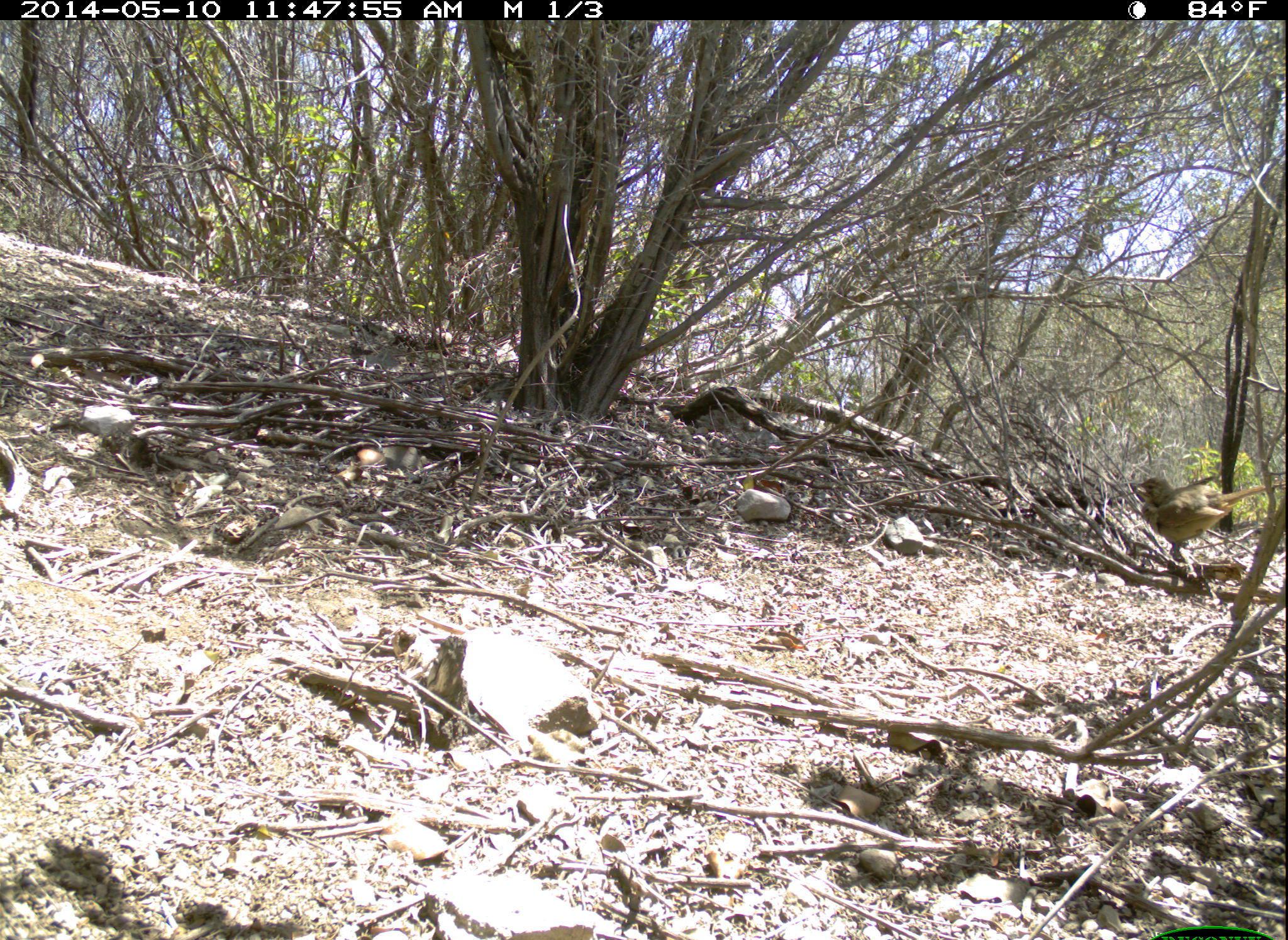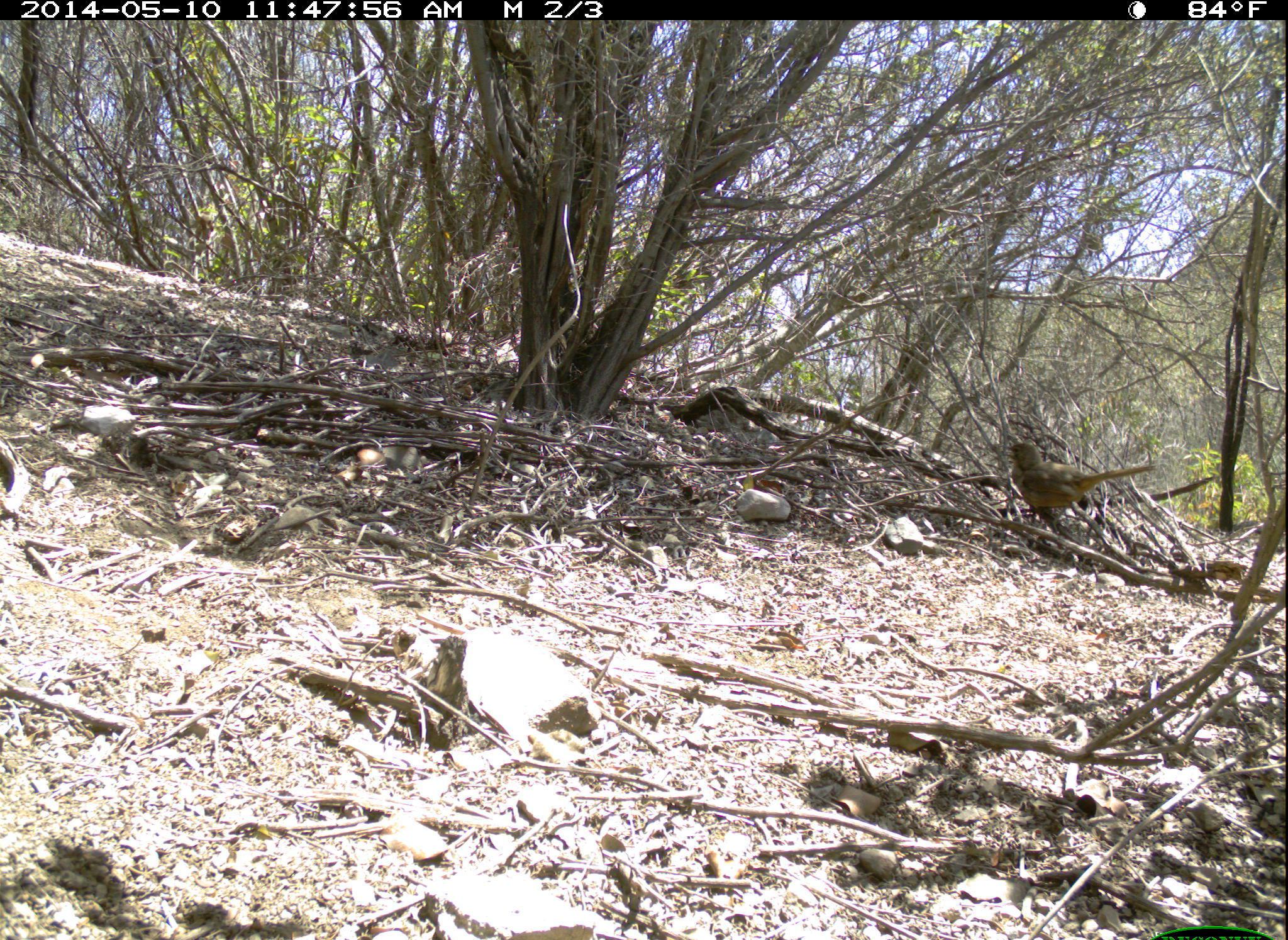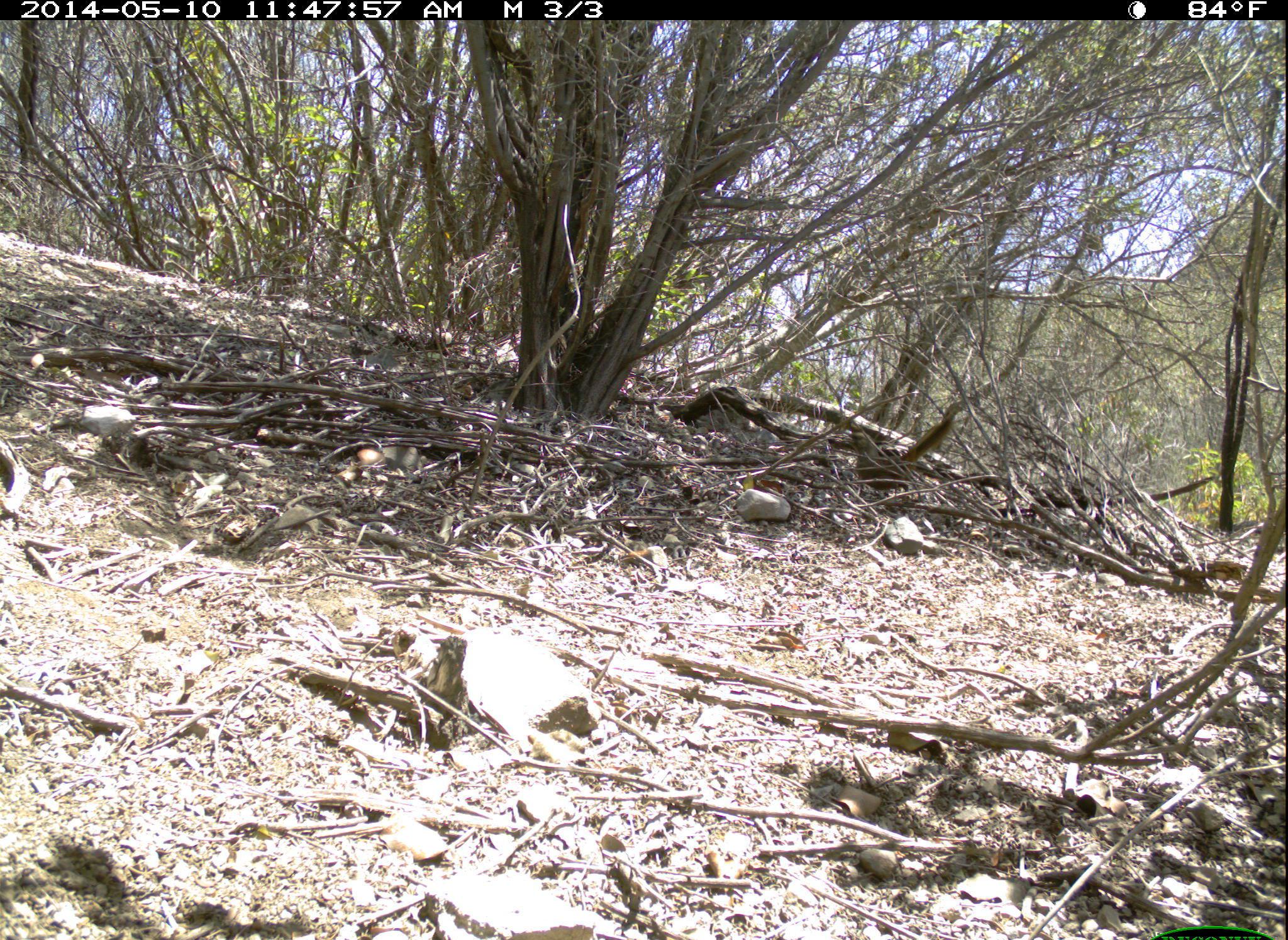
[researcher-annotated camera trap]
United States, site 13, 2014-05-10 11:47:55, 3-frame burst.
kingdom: Animalia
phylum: Chordata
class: Aves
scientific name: Aves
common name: bird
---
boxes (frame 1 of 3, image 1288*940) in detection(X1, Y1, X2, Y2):
bird: detection(1131, 474, 1286, 568)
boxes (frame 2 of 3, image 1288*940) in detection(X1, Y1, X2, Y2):
bird: detection(1000, 443, 1156, 538)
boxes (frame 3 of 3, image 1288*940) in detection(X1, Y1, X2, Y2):
bird: detection(836, 404, 957, 498)